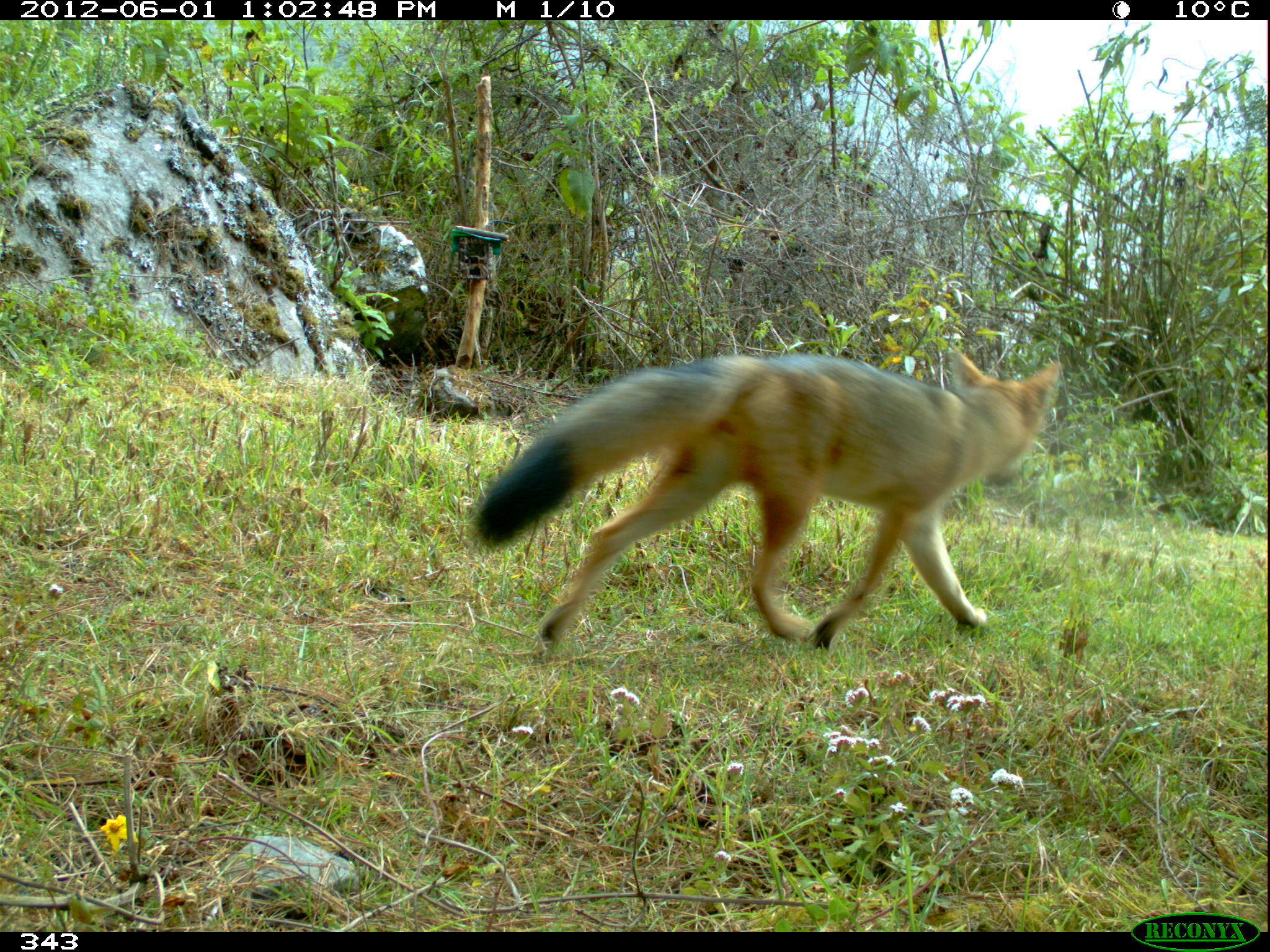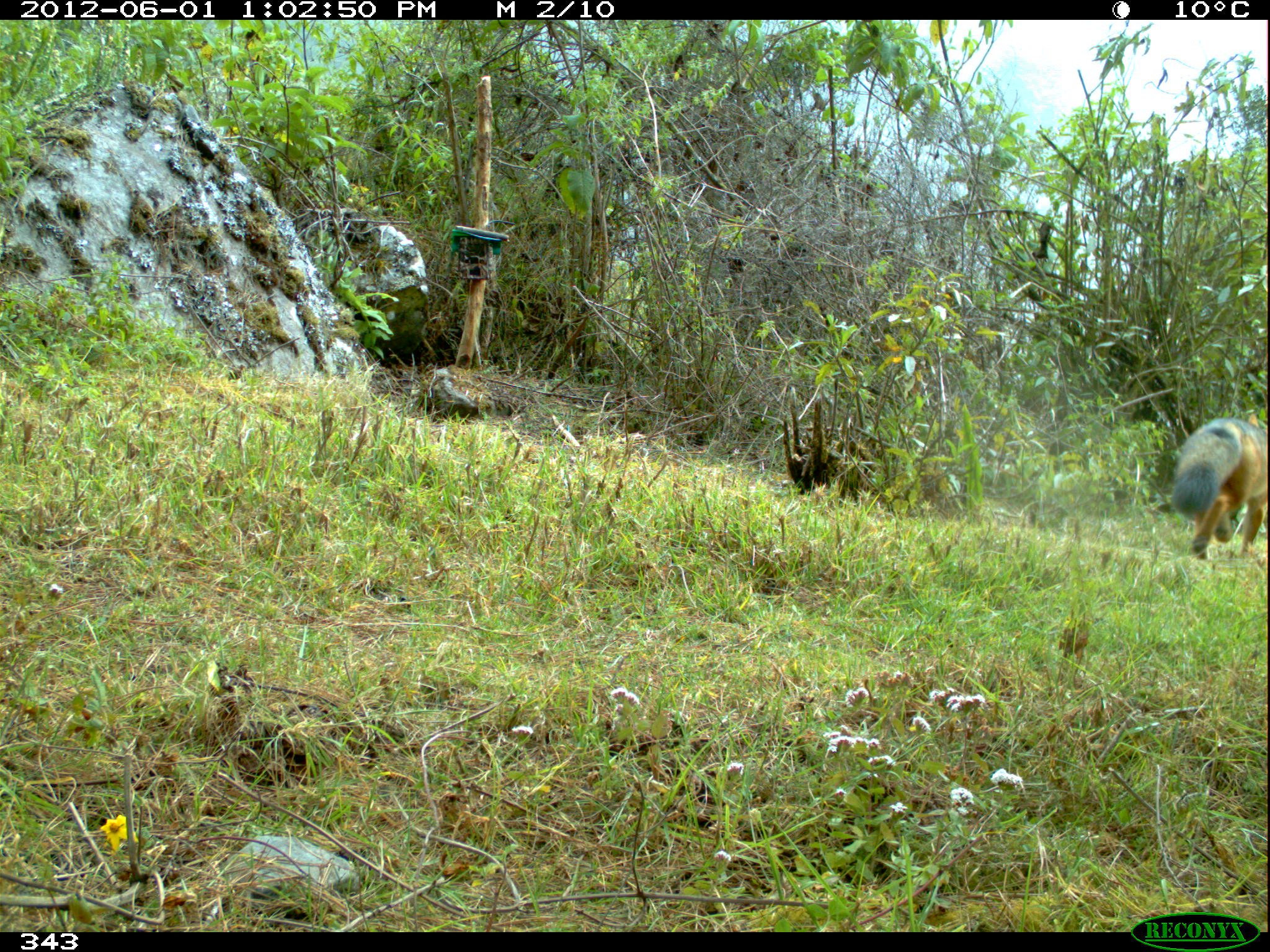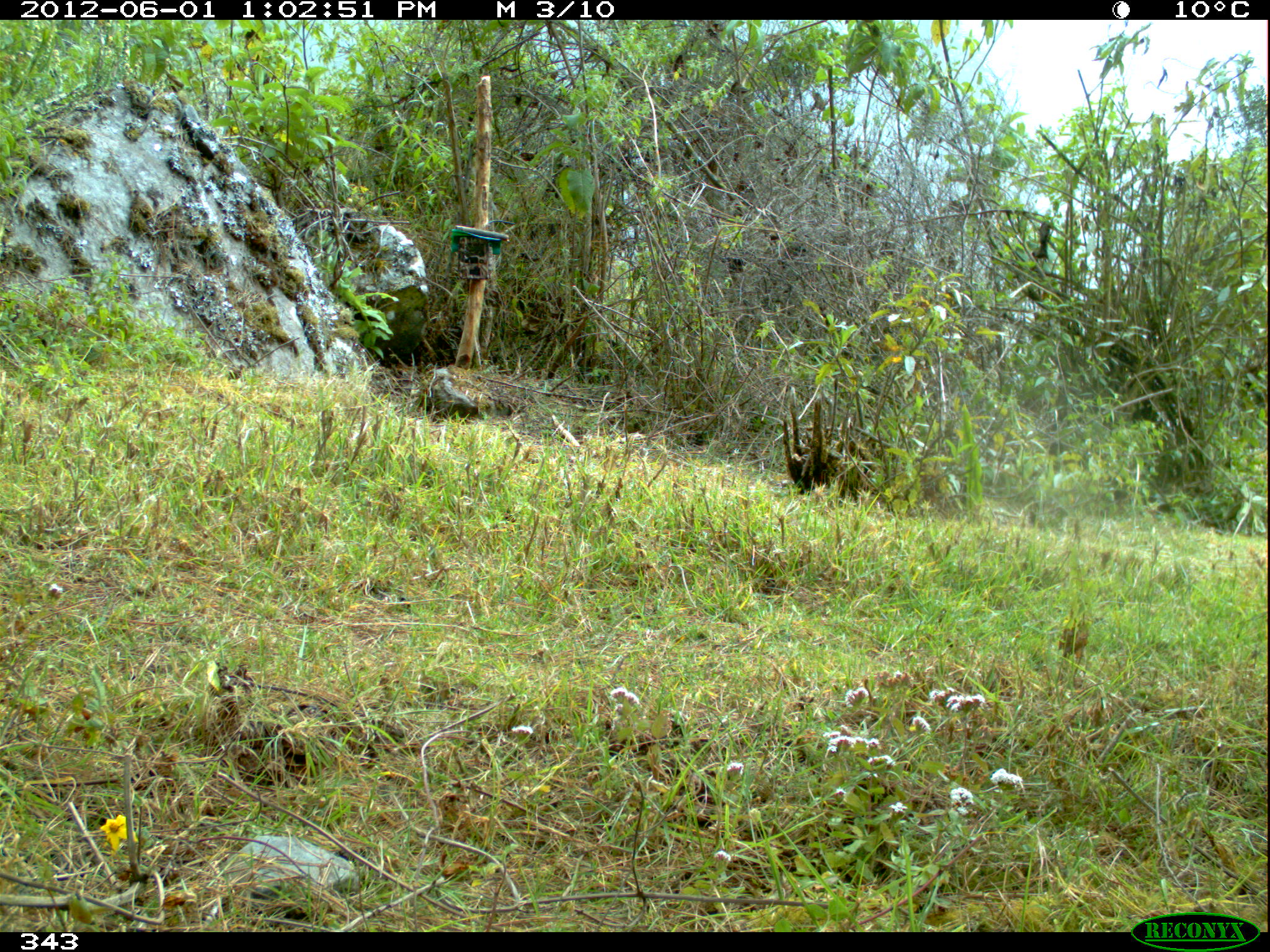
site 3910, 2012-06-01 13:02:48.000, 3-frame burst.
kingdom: Animalia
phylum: Chordata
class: Mammalia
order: Carnivora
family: Canidae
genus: Lycalopex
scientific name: Lycalopex culpaeus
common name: culpeo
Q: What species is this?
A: Lycalopex culpaeus (culpeo).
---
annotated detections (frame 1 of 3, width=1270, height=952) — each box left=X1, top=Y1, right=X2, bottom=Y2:
lycalopex culpaeus: left=472, top=344, right=1060, bottom=648